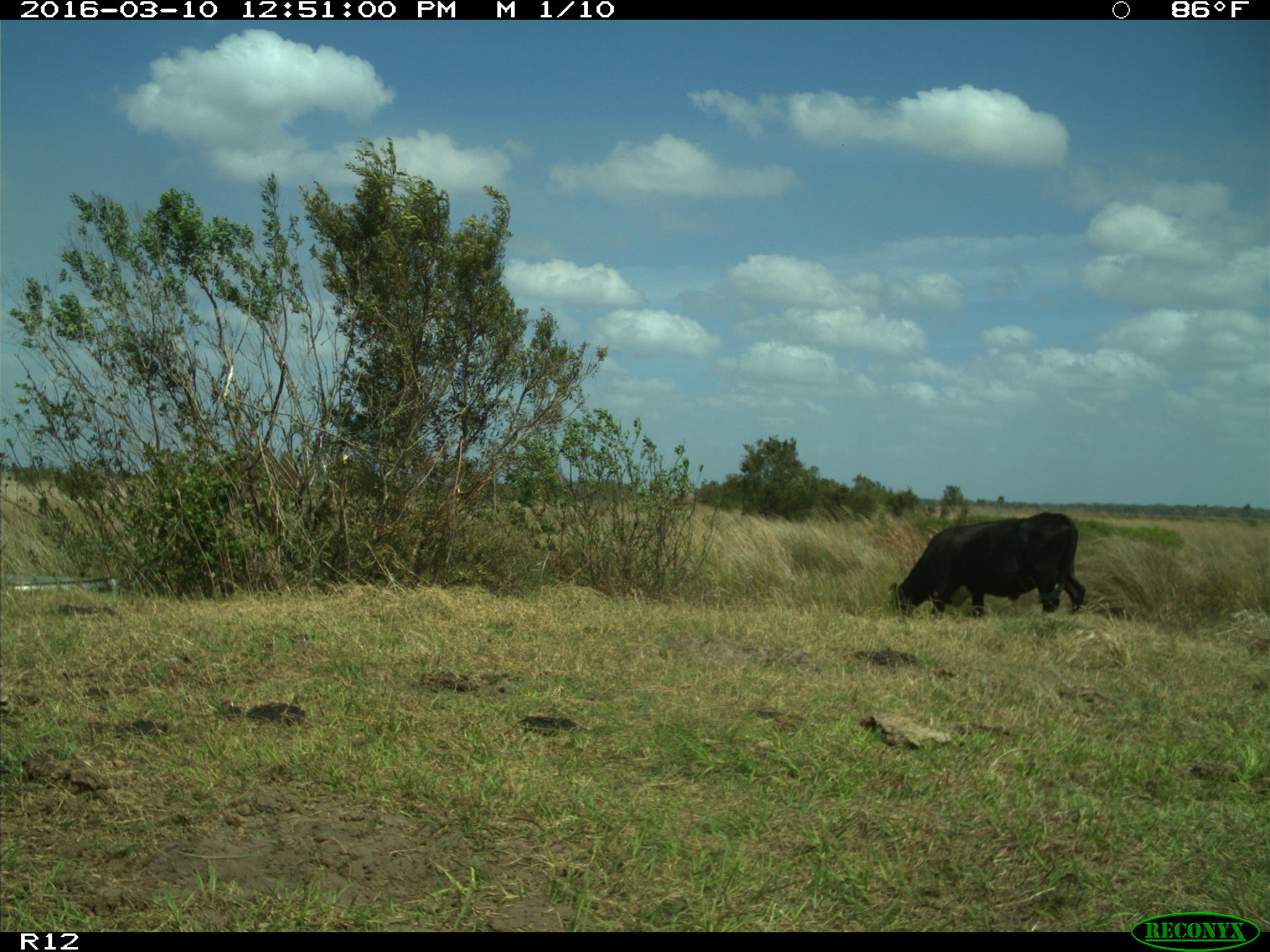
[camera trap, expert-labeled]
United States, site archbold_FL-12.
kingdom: Animalia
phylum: Chordata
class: Mammalia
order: Artiodactyla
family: Bovidae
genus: Bos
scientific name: Bos taurus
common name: domestic cow